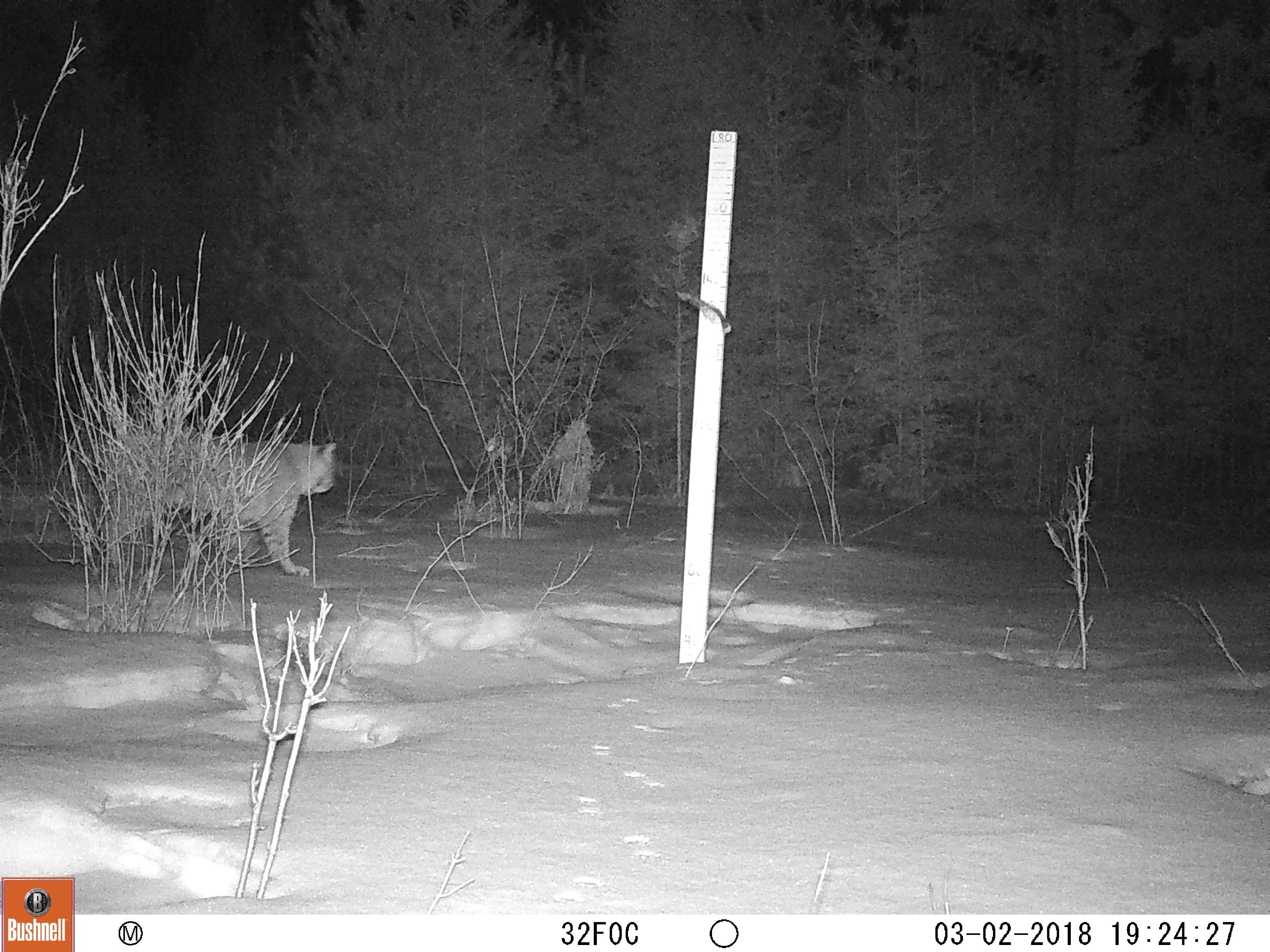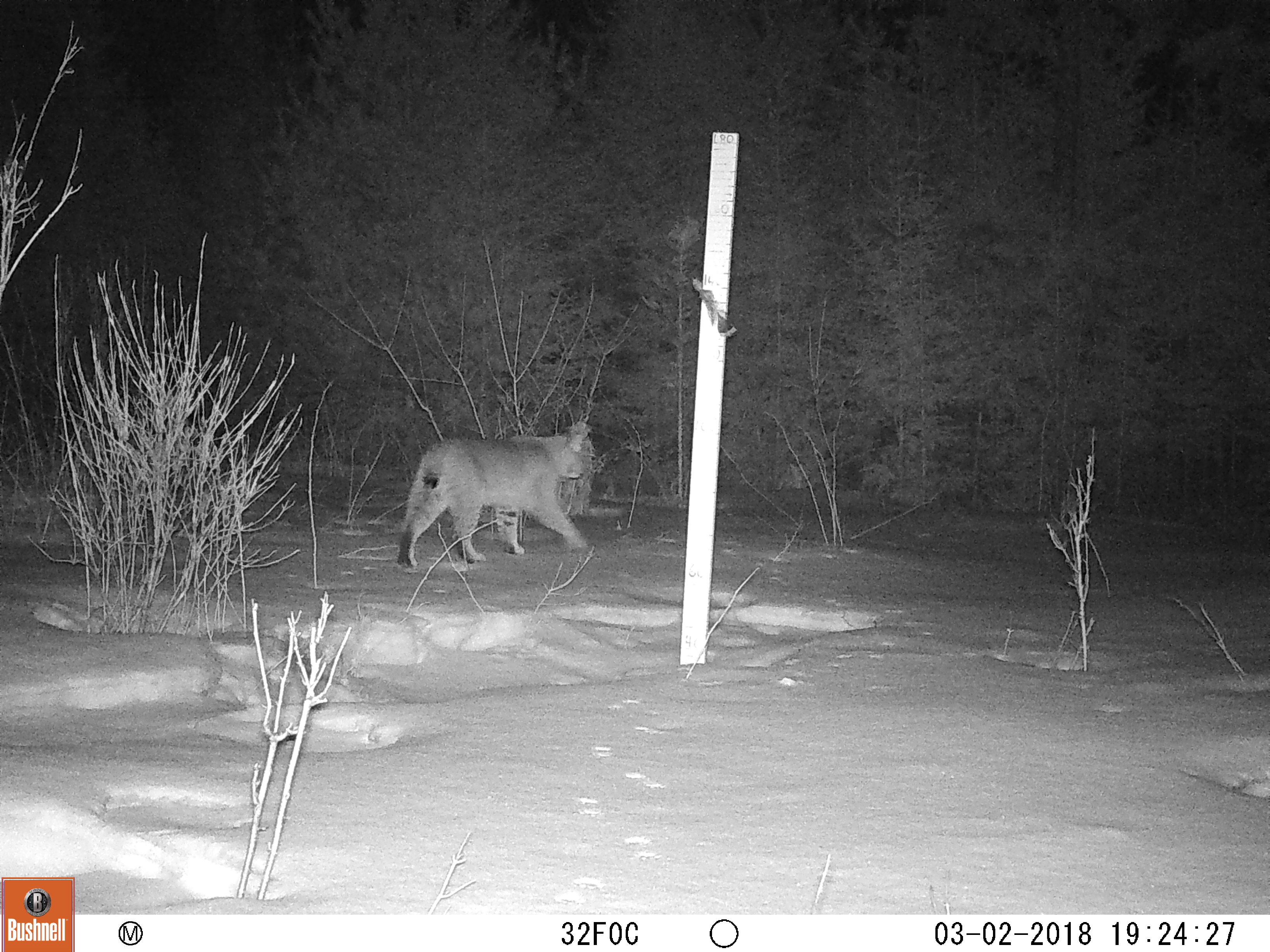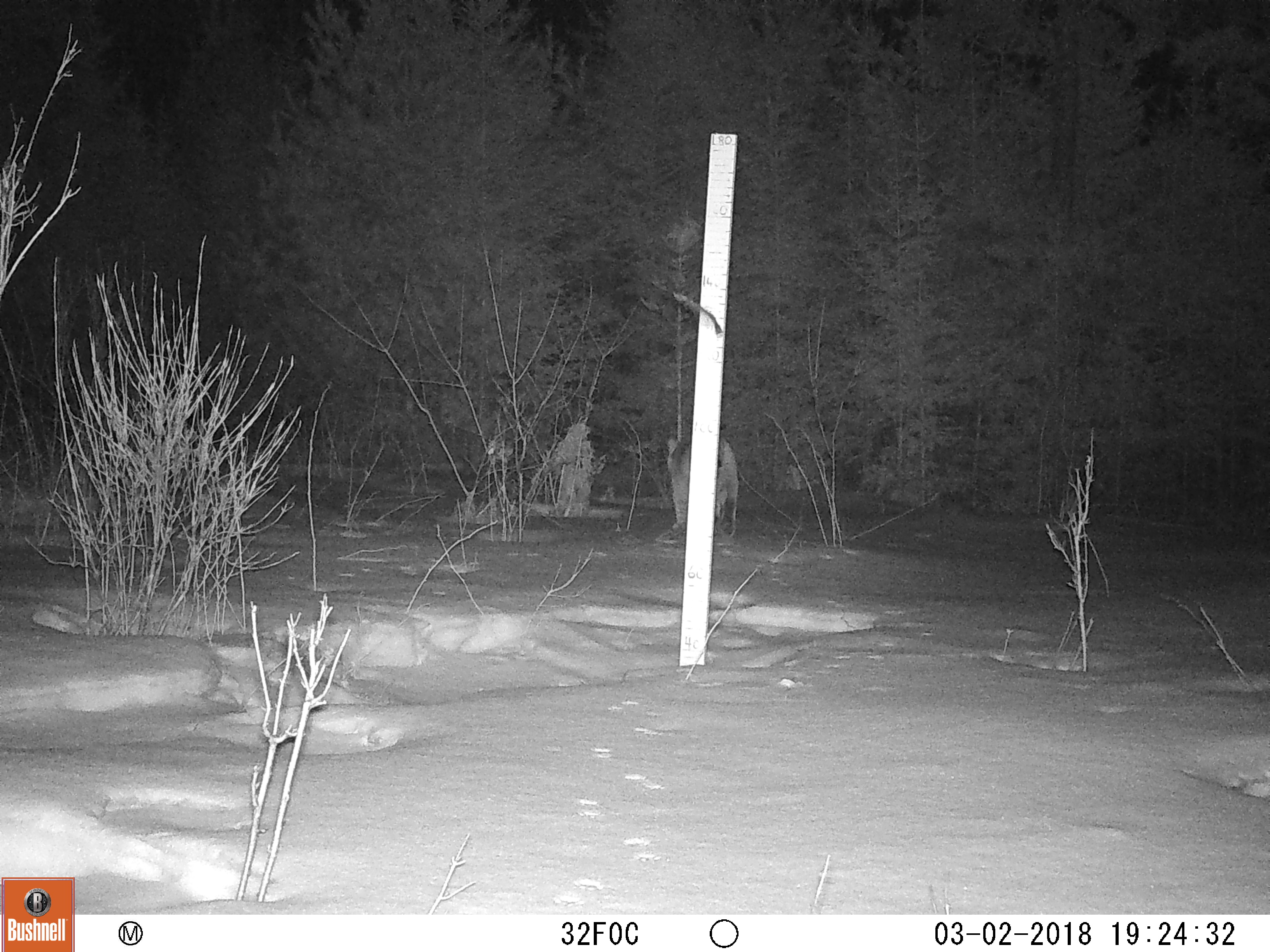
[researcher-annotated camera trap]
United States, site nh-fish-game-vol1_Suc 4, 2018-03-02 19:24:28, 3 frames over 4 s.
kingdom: Animalia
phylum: Chordata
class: Mammalia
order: Carnivora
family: Felidae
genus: Lynx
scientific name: Lynx rufus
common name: bobcat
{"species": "bobcat (Lynx rufus)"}